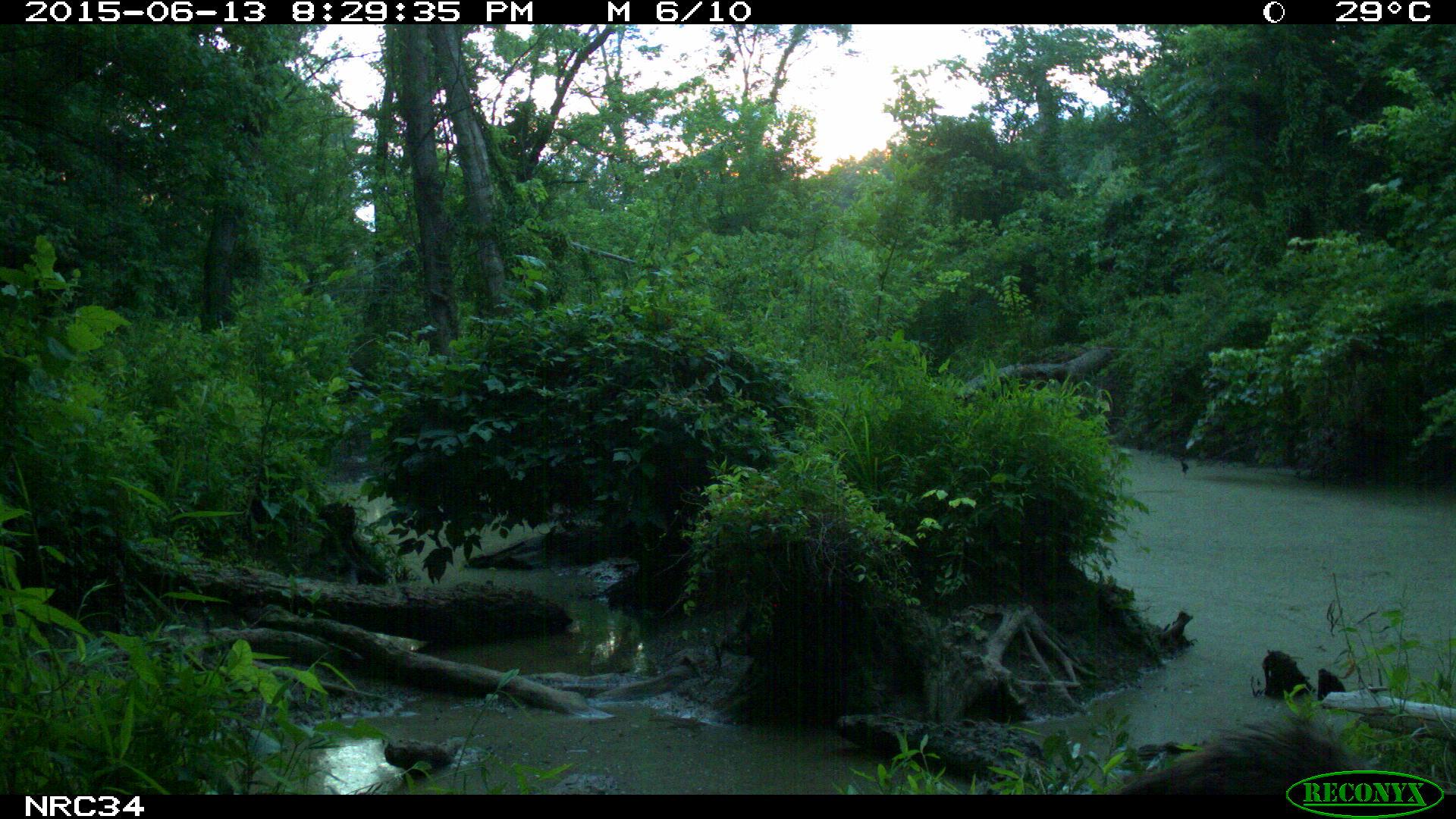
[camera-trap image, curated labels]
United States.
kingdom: Animalia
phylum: Chordata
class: Mammalia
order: Carnivora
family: Procyonidae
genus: Procyon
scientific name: Procyon lotor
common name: northern raccoon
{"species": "Northern Raccoon (Procyon lotor)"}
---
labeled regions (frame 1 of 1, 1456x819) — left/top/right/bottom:
Northern Raccoon: 1101/711/1372/803